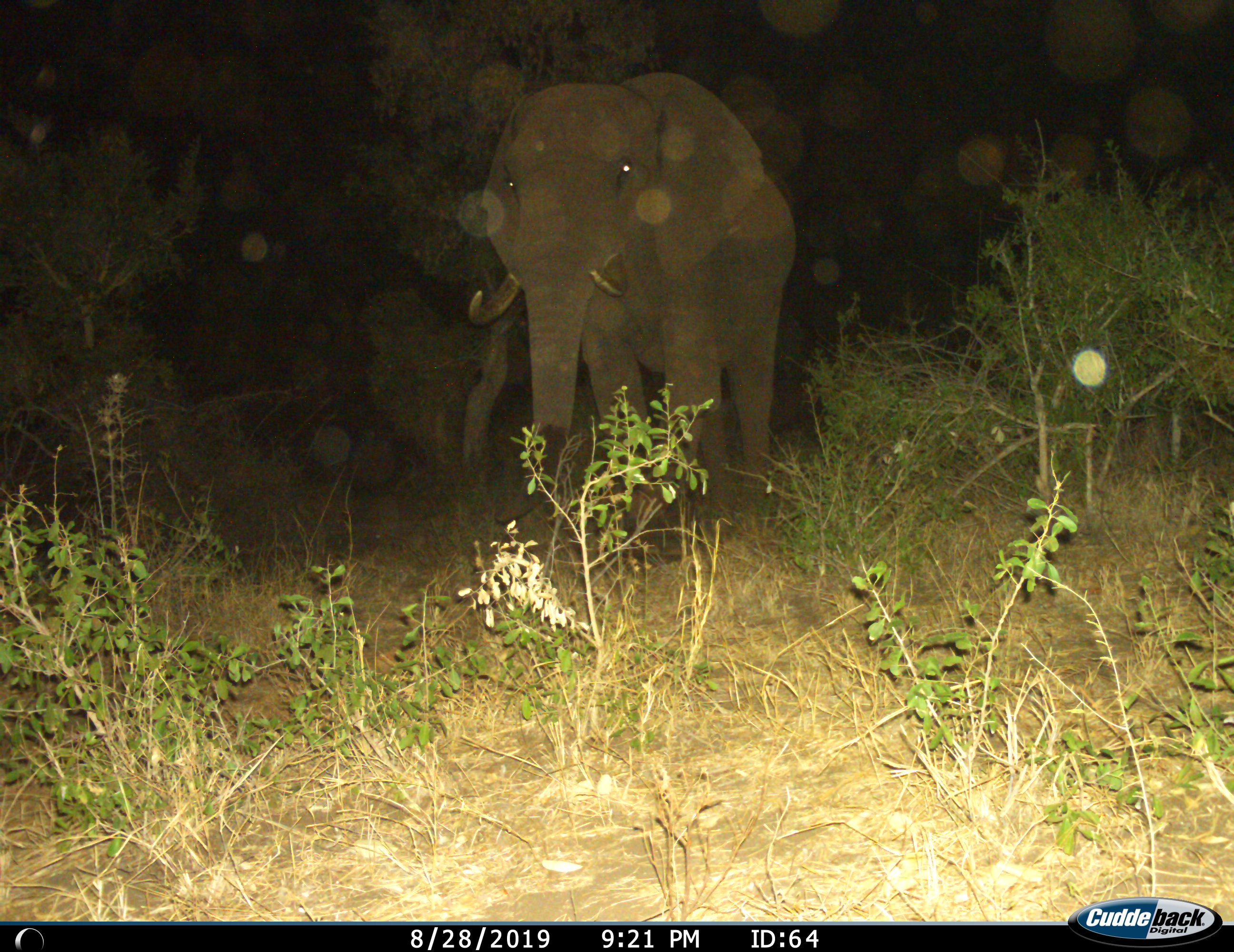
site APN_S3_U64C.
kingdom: Animalia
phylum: Chordata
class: Mammalia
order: Proboscidea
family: Elephantidae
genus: Loxodonta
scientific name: Loxodonta africana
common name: african bush elephant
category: elephant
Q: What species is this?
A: Elephant (african bush elephant) (Loxodonta africana).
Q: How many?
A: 1.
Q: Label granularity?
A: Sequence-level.